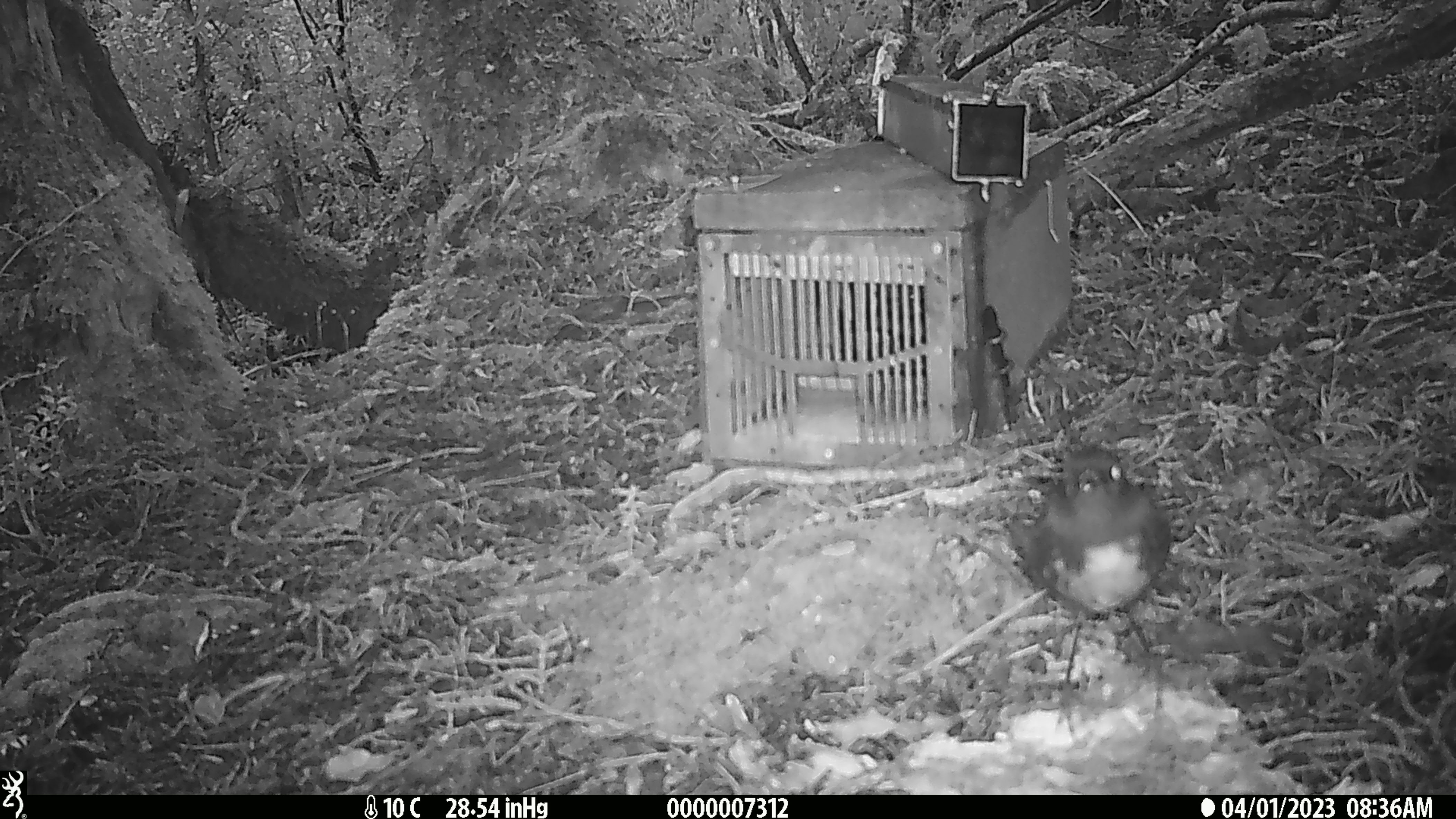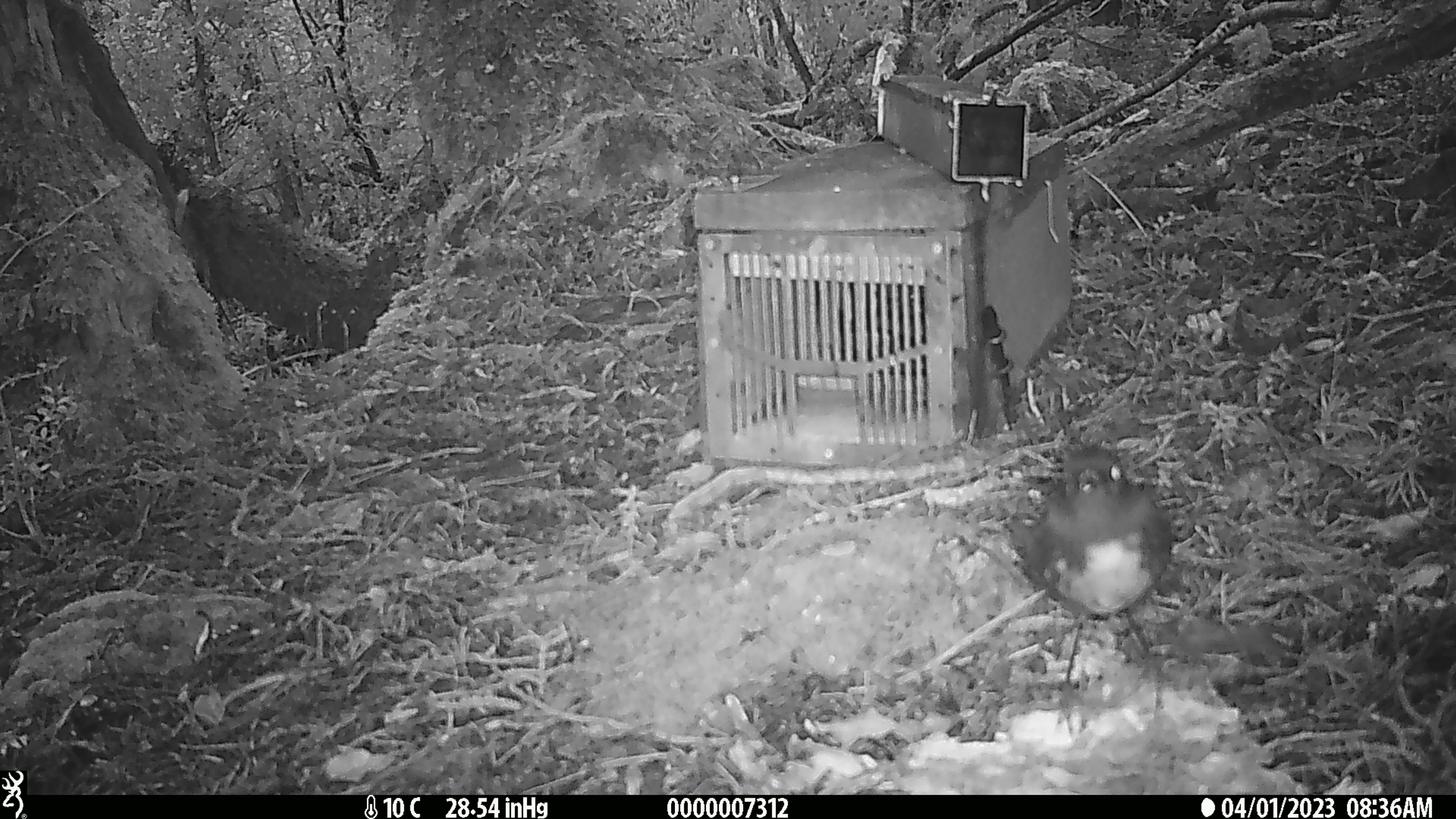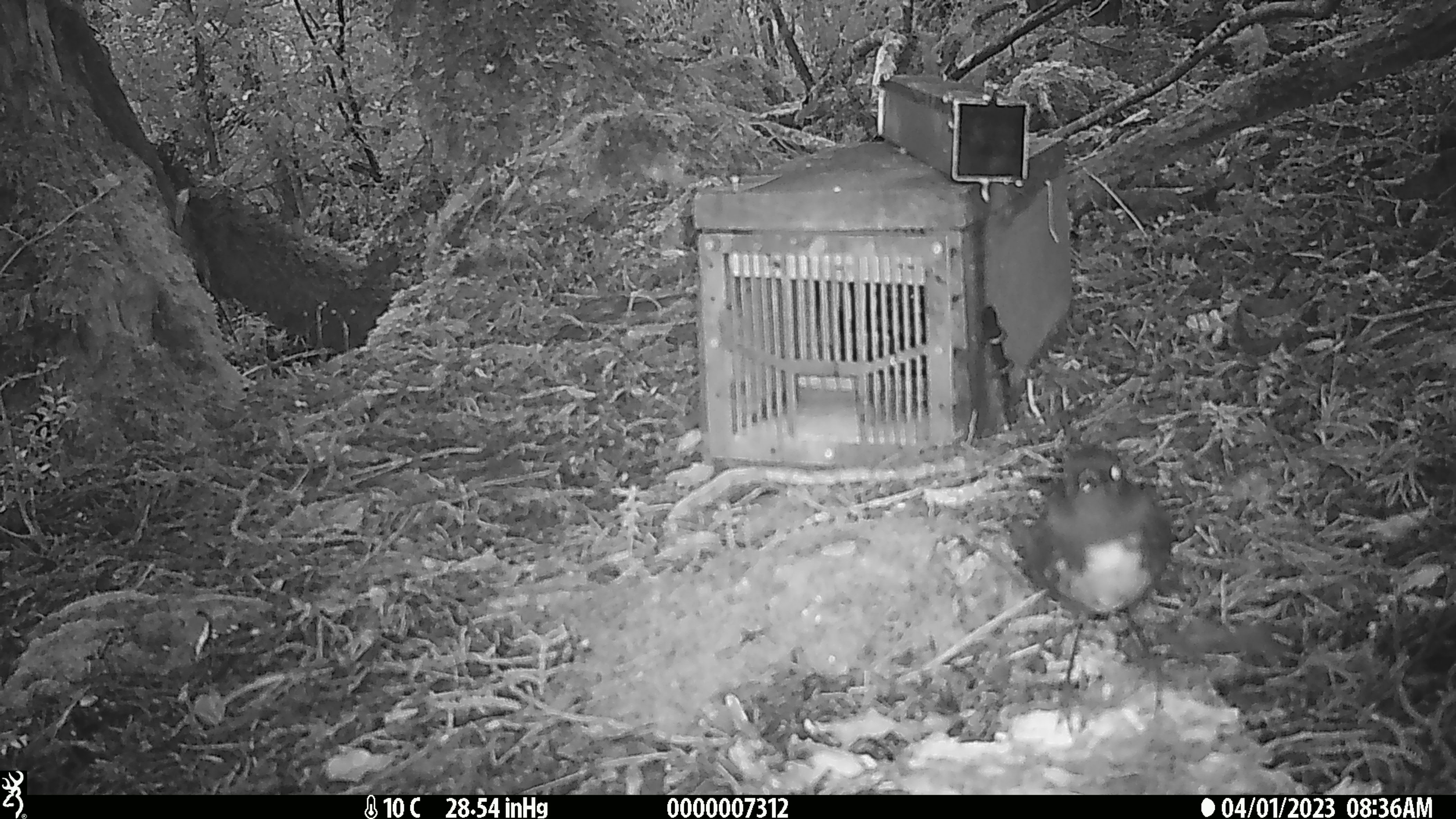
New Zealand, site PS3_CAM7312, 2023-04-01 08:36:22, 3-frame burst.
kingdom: Animalia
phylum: Chordata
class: Aves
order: Passeriformes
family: Petroicidae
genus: Petroica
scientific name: Petroica australis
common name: new zealand robin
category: robin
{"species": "robin (new zealand robin) (Petroica australis)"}